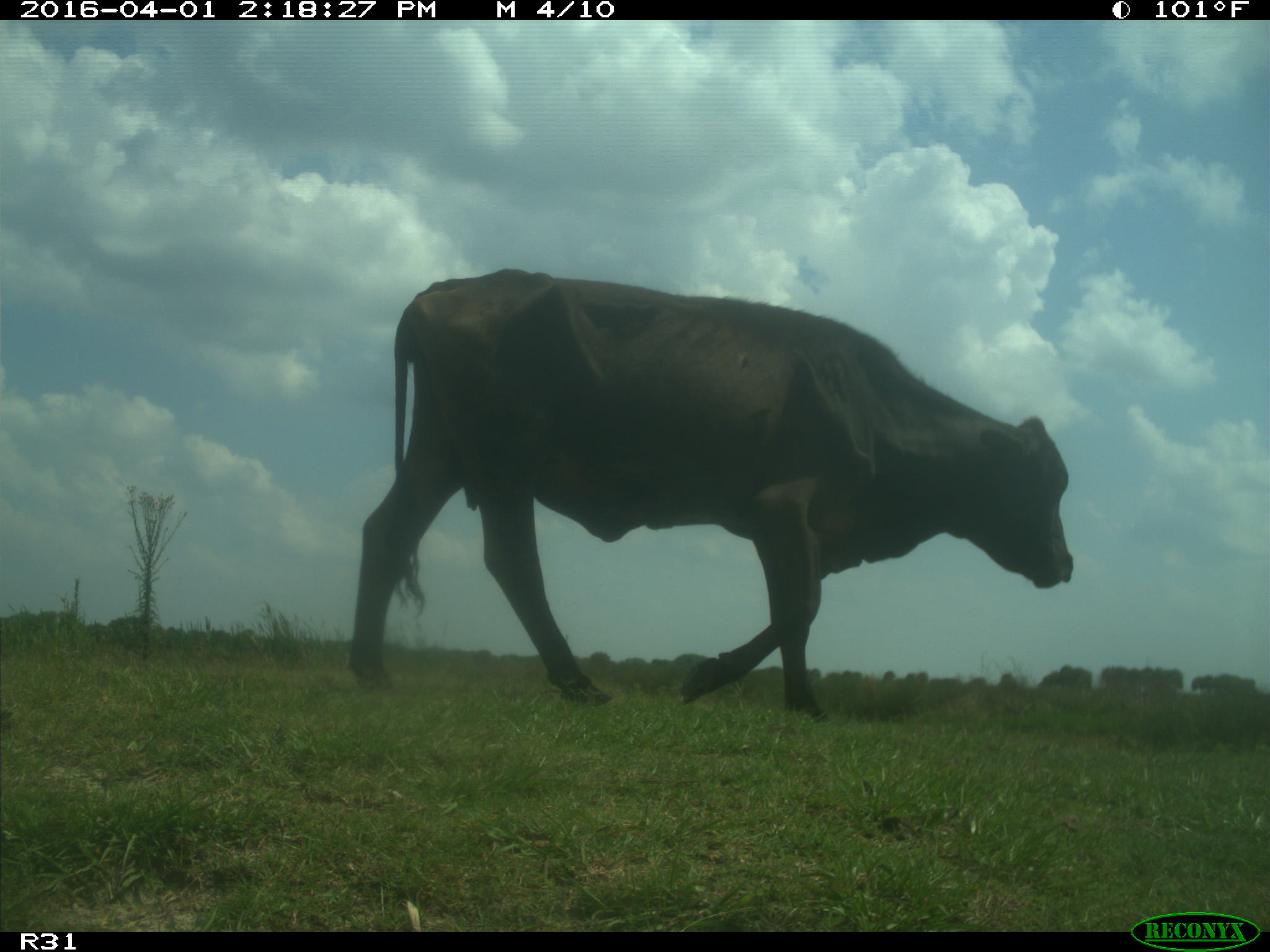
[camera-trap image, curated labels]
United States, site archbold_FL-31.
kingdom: Animalia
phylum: Chordata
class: Mammalia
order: Artiodactyla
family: Bovidae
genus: Bos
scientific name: Bos taurus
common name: domestic cow